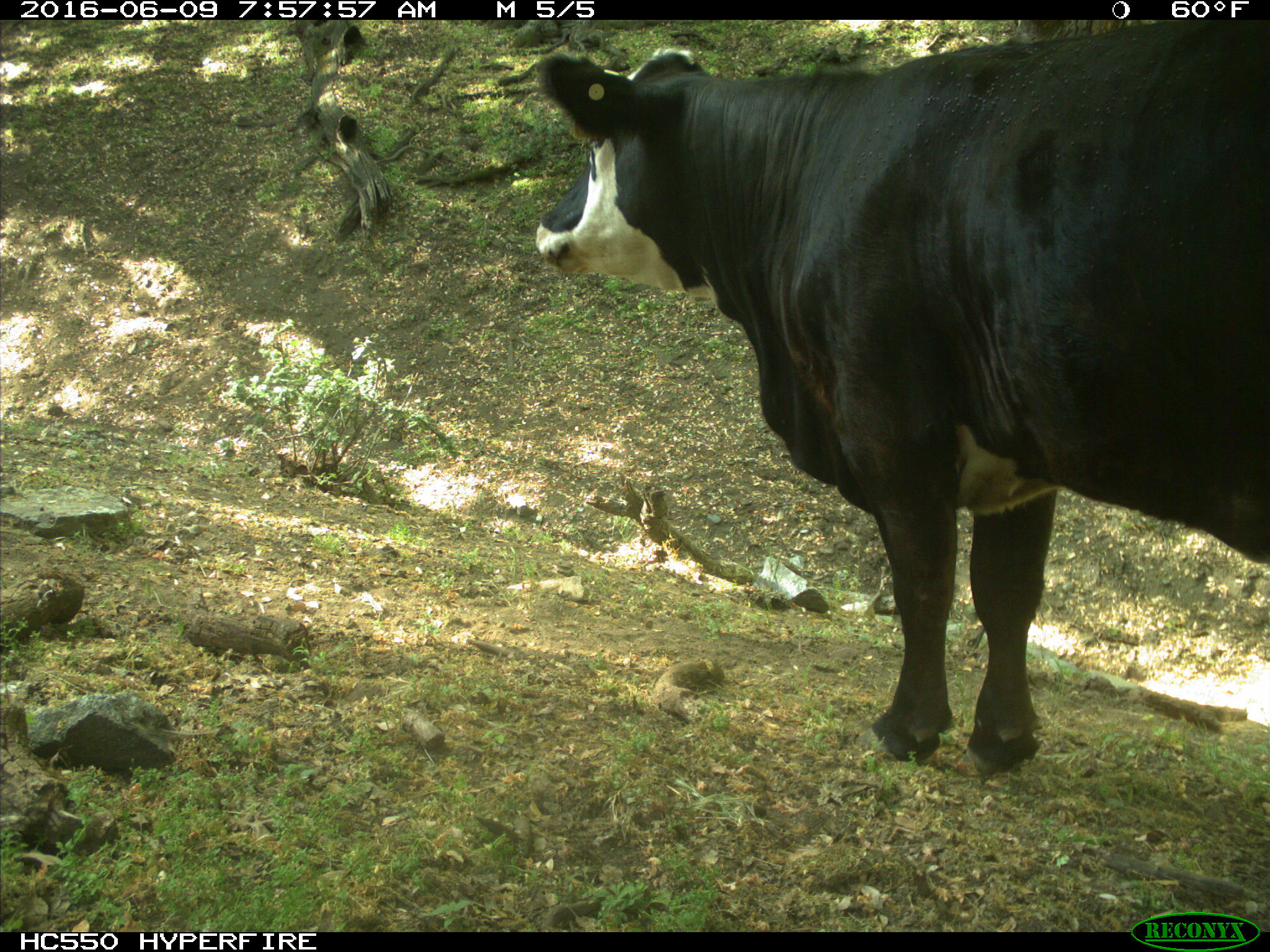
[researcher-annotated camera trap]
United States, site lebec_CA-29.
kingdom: Animalia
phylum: Chordata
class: Mammalia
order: Artiodactyla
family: Bovidae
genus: Bos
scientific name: Bos taurus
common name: domestic cow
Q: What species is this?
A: Bos taurus (domestic cow).